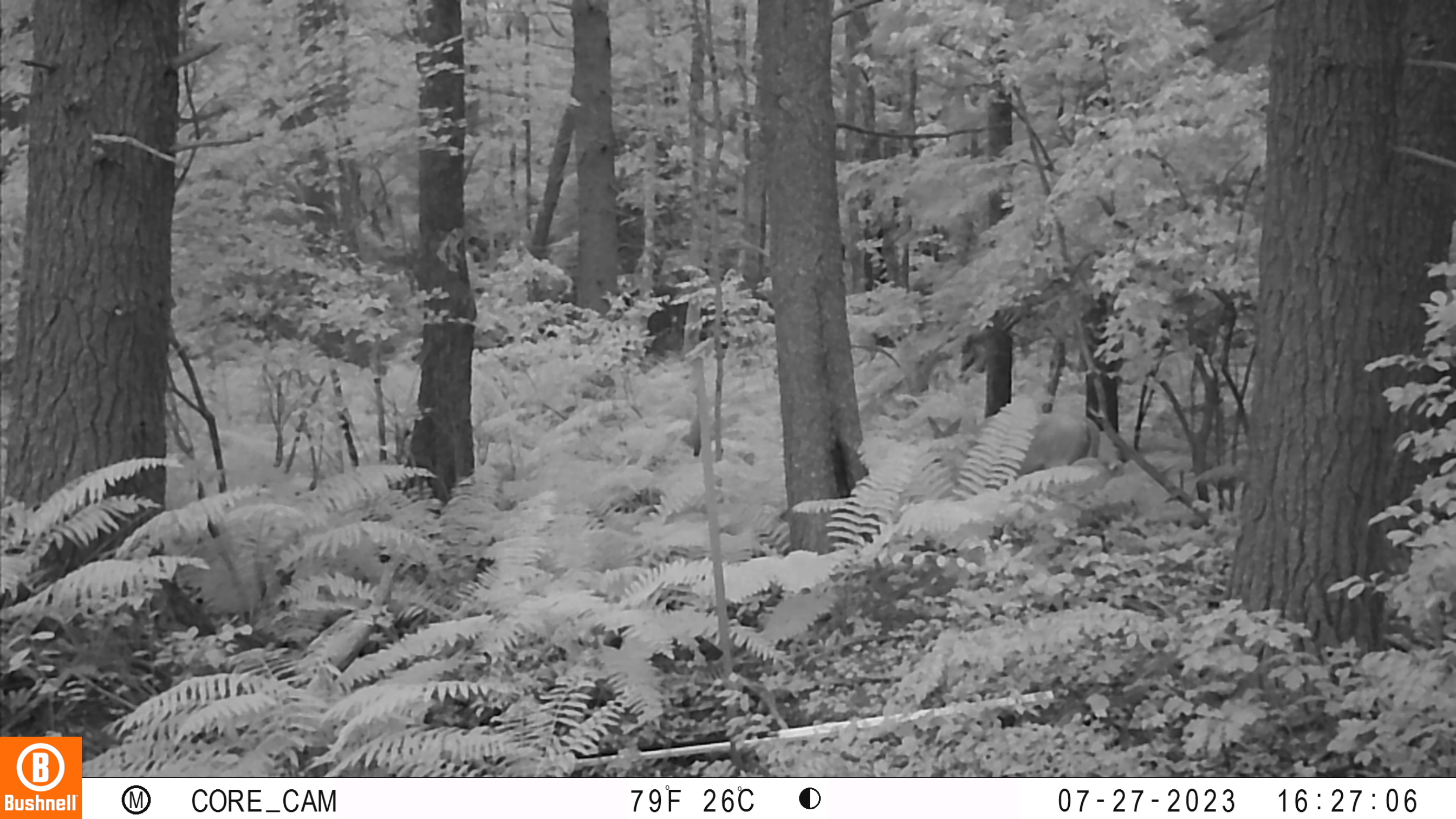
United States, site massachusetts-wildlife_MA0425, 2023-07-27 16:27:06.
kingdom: Animalia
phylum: Chordata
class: Mammalia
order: Artiodactyla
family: Cervidae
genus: Odocoileus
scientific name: Odocoileus virginianus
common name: white-tailed deer